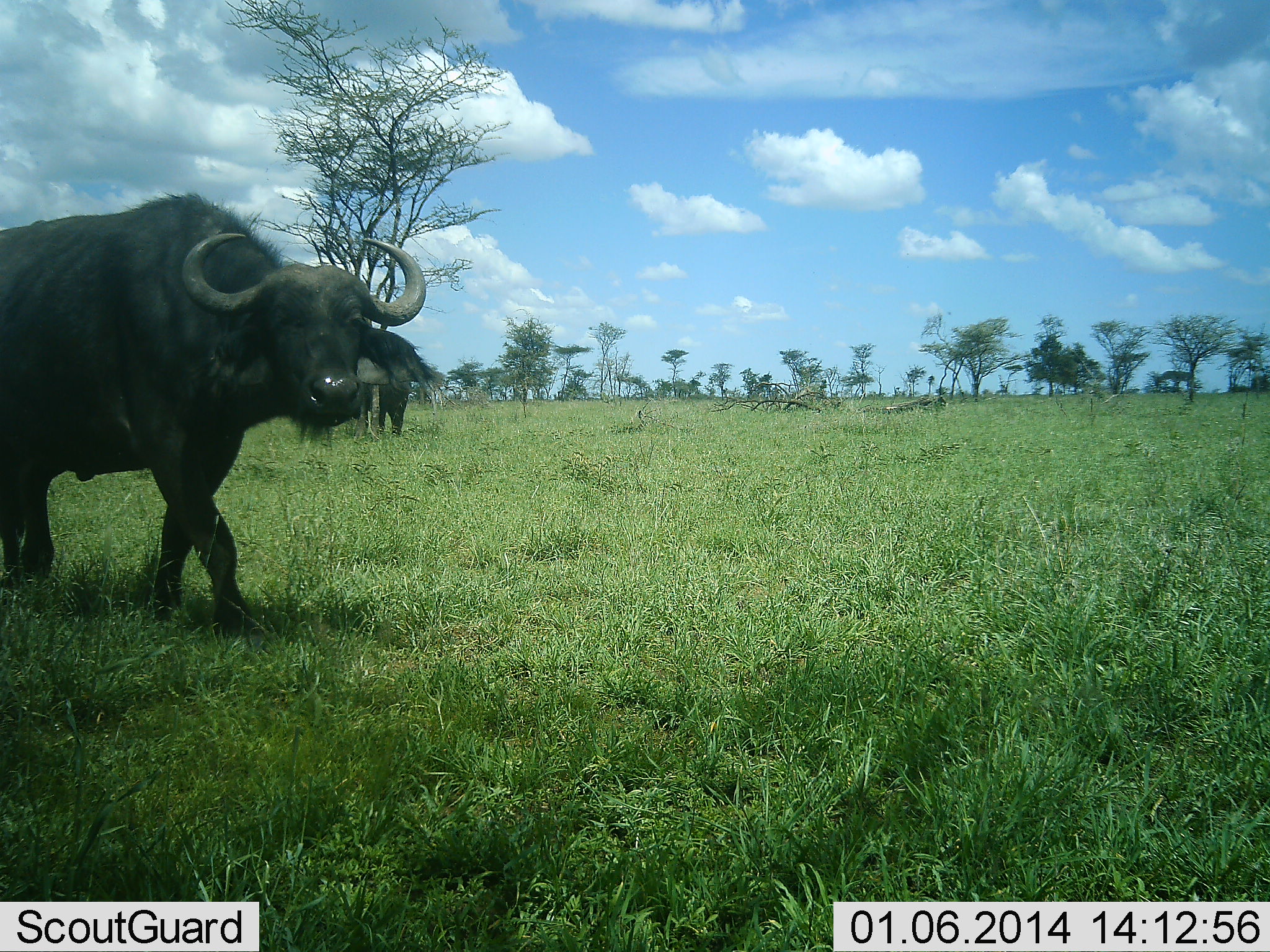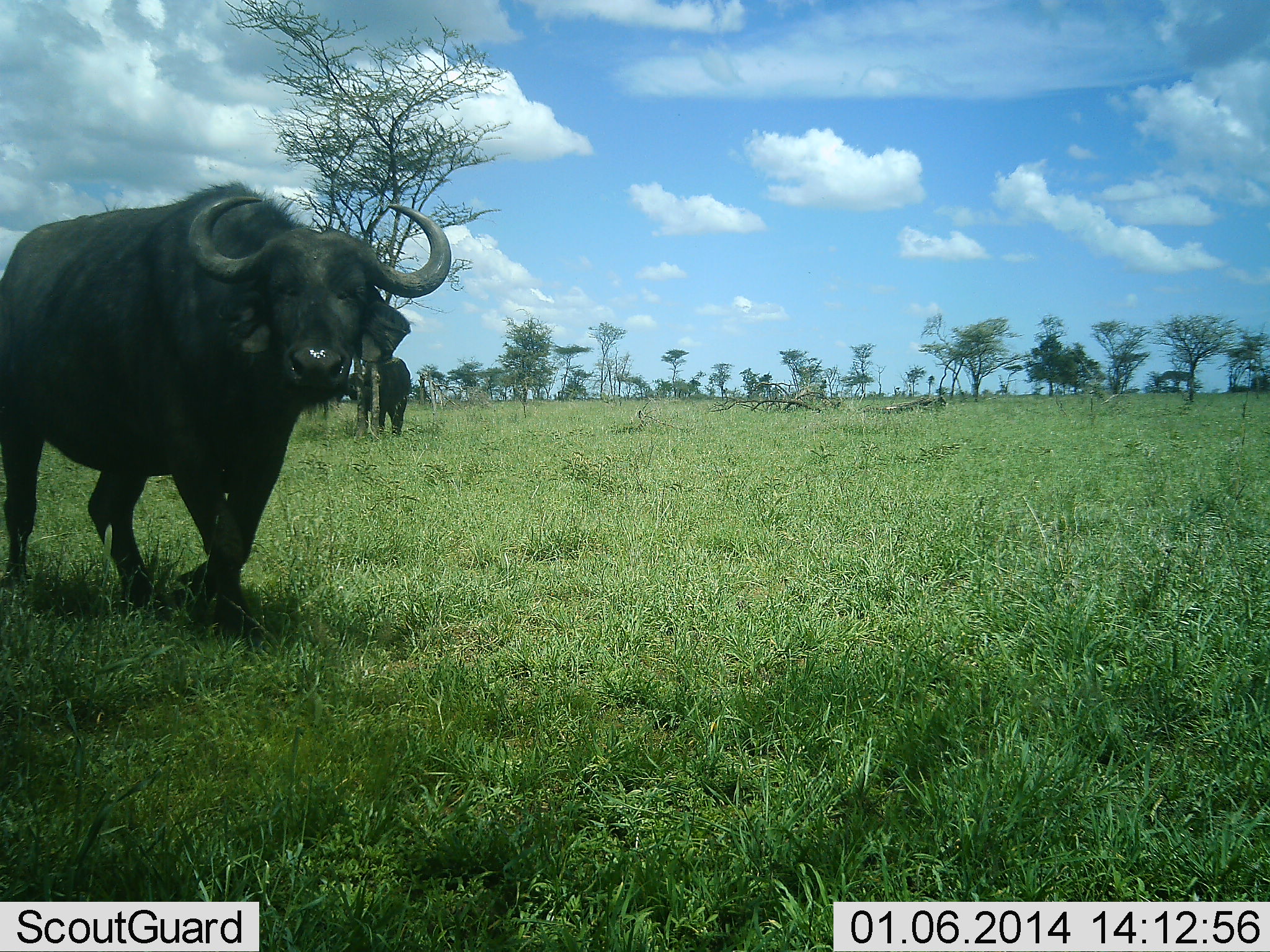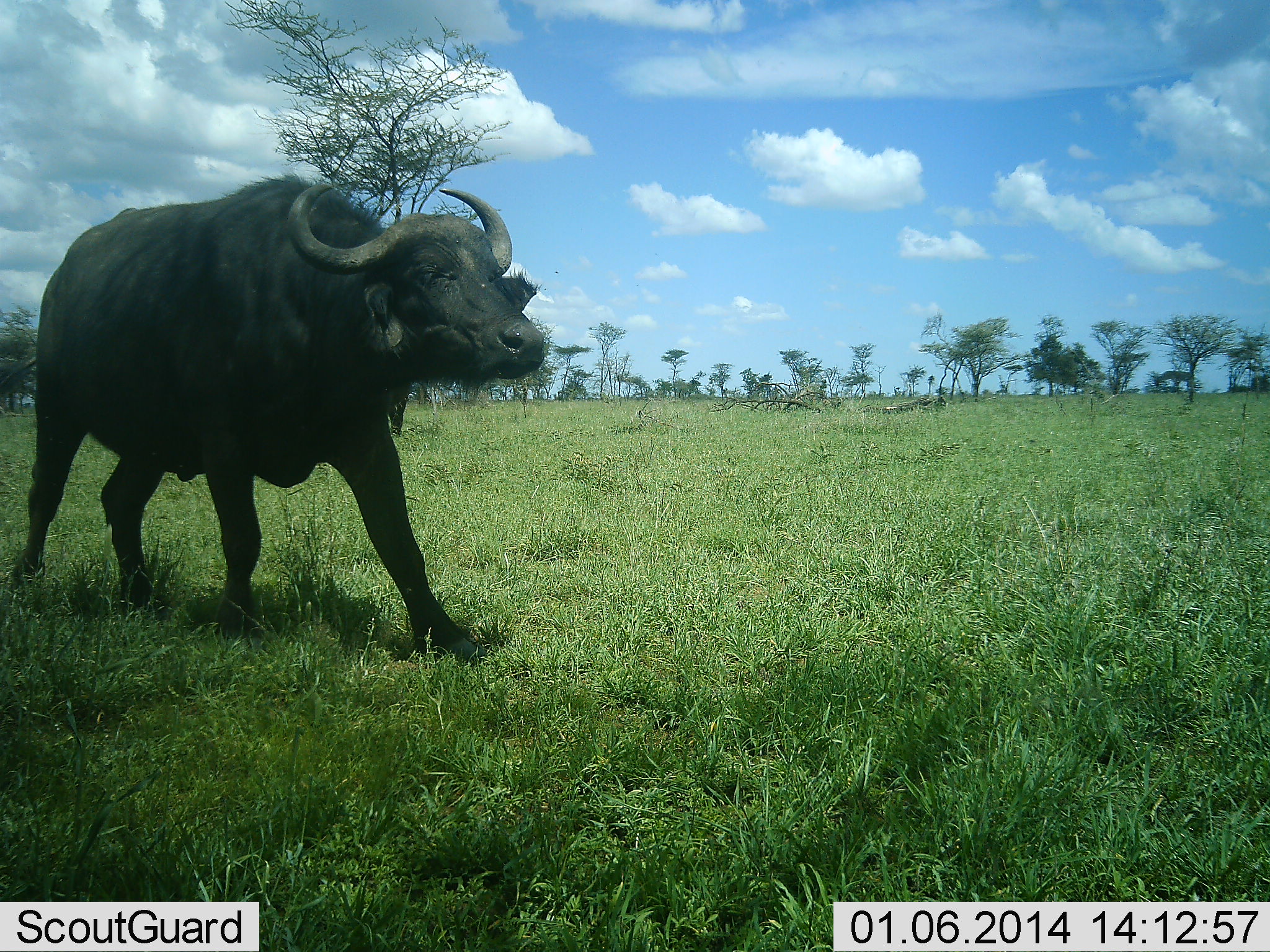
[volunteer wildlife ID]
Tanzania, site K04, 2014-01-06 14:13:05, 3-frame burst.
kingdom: Animalia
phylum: Chordata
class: Mammalia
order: Artiodactyla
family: Bovidae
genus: Syncerus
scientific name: Syncerus caffer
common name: cape buffalo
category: buffalo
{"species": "buffalo (cape buffalo) (Syncerus caffer)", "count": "2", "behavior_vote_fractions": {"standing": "33%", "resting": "0%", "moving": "92%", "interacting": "0%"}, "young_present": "0%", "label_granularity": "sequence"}